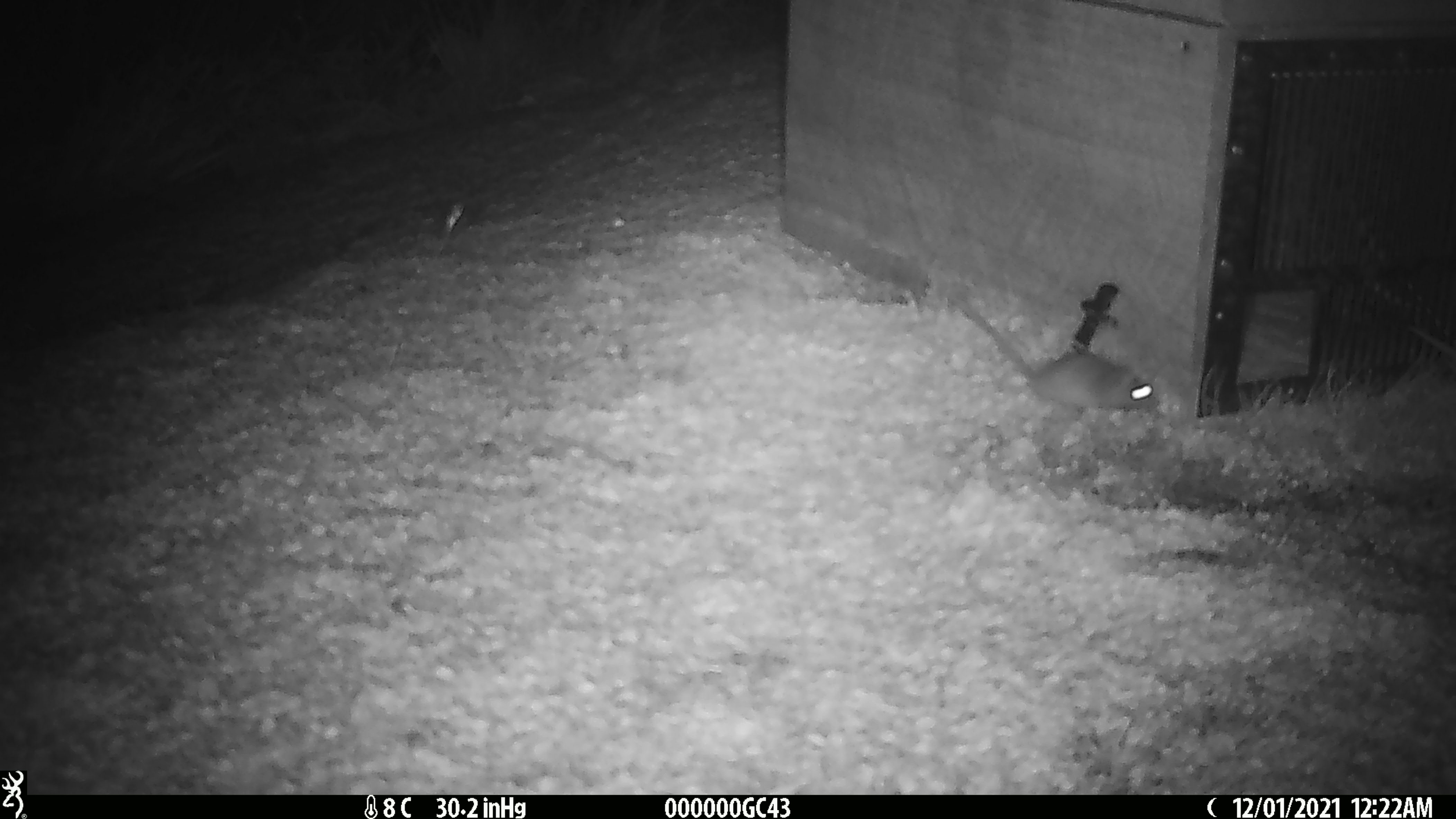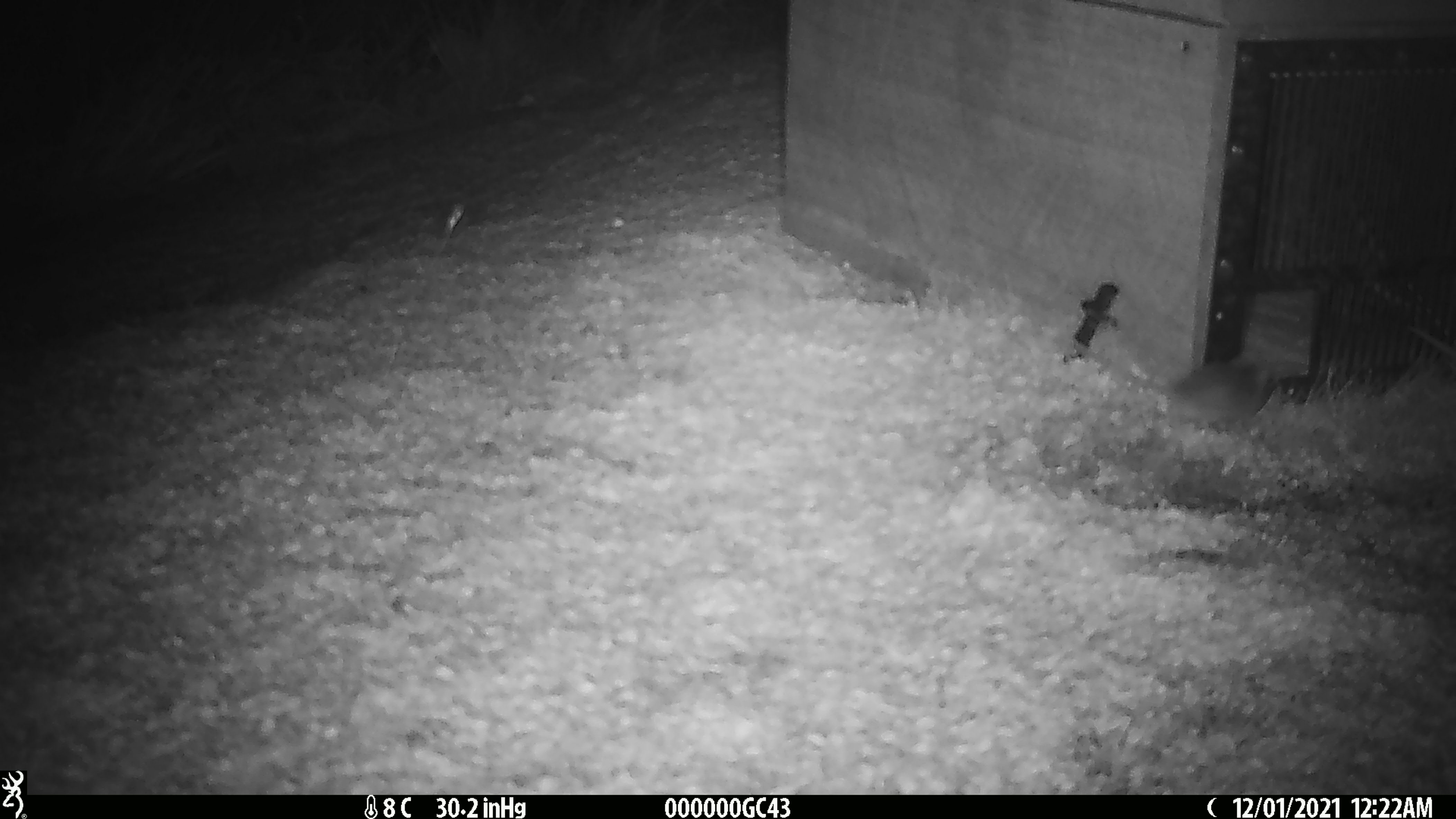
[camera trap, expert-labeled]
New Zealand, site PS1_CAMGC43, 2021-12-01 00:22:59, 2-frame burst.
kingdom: Animalia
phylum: Chordata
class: Mammalia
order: Rodentia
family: Muridae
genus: Mus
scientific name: Mus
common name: mouse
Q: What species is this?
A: Mouse (Mus).